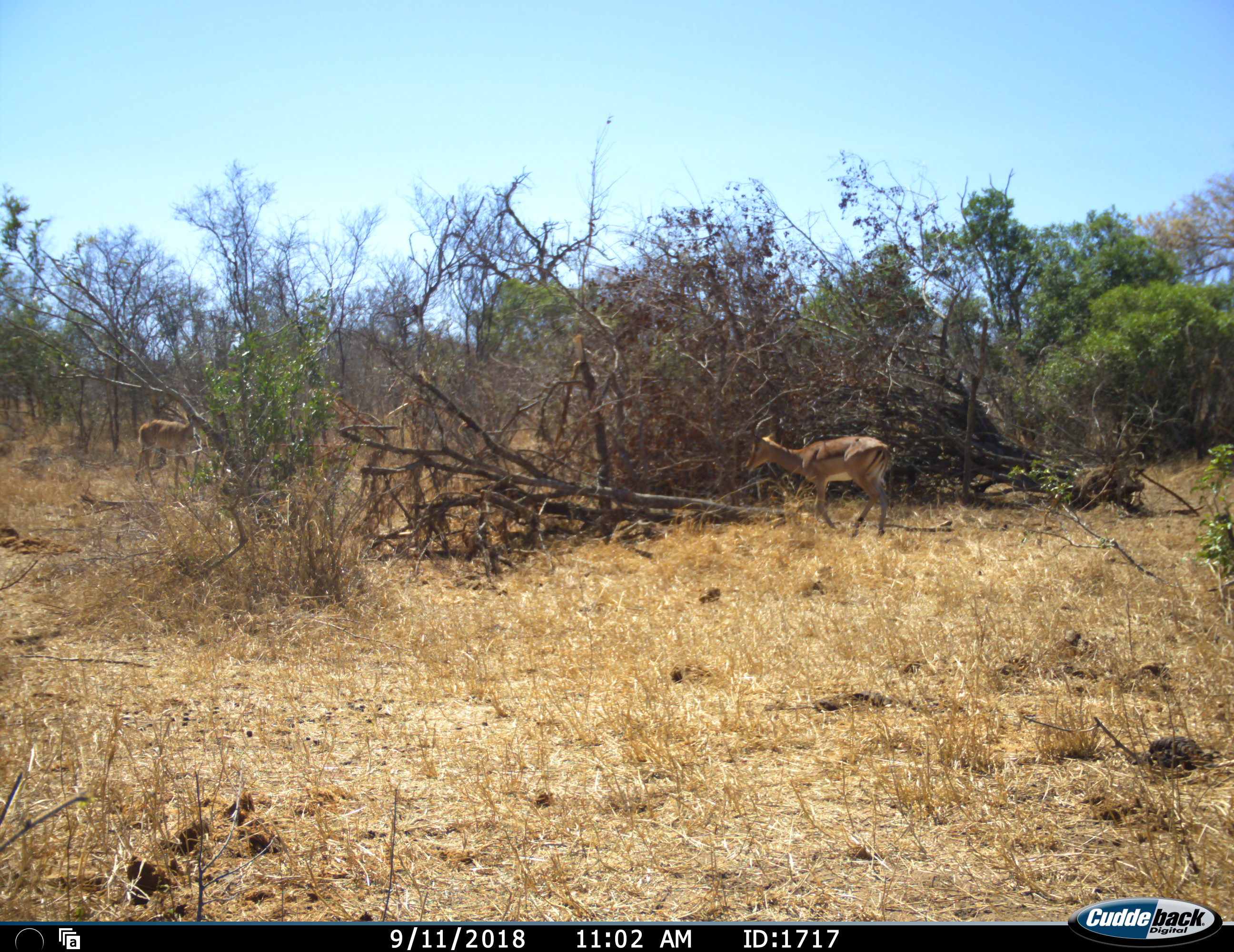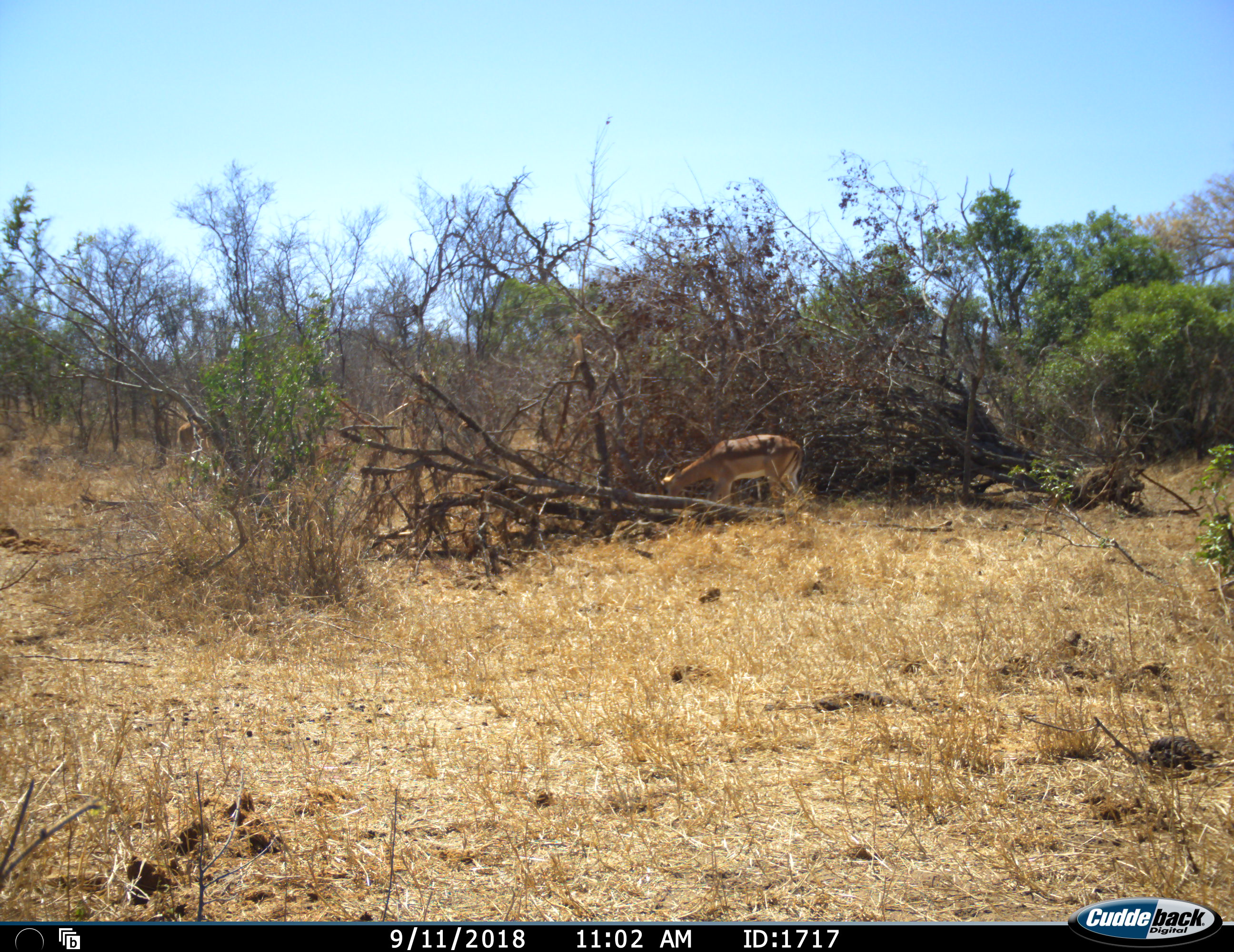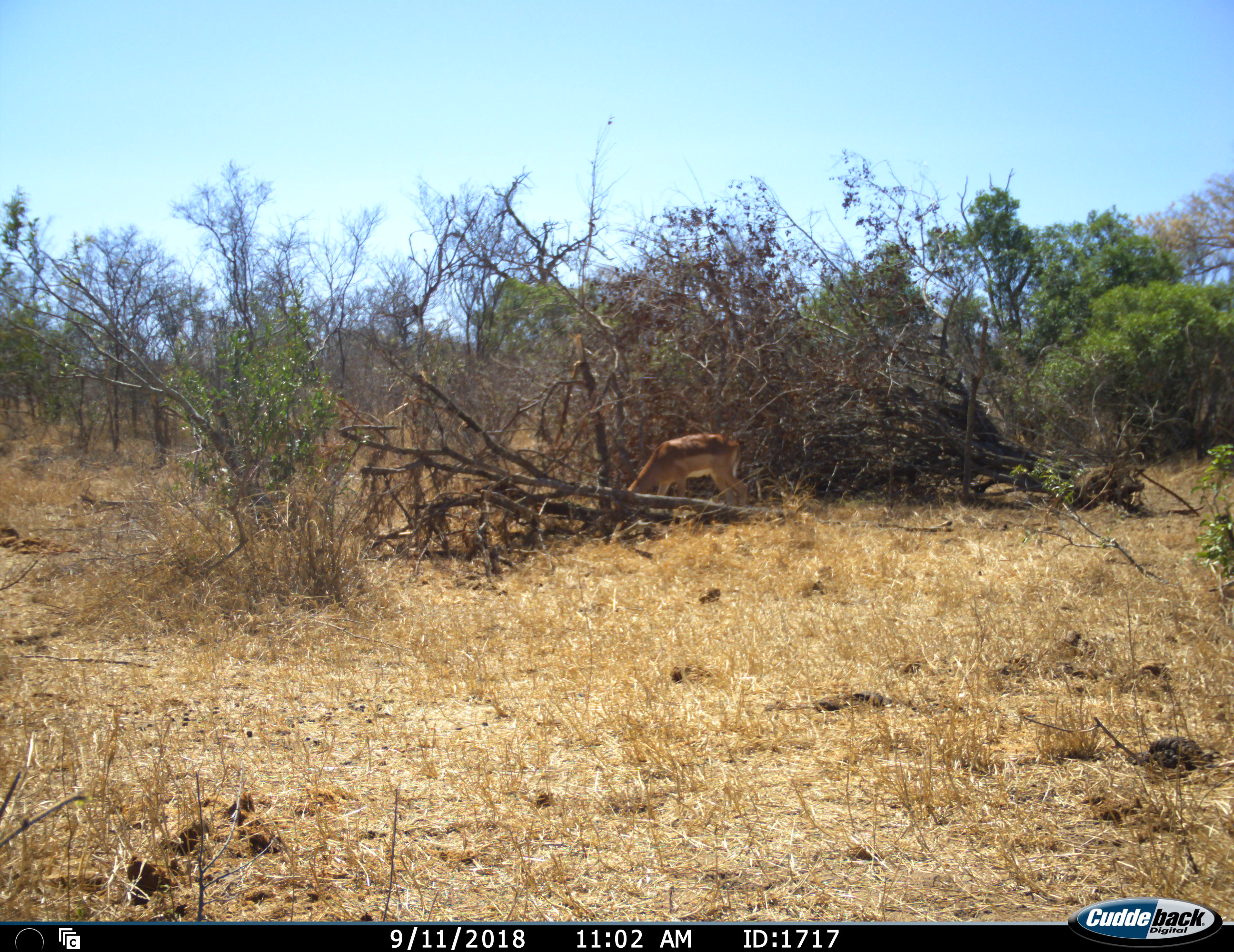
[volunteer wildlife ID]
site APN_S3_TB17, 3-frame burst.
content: unidentified animal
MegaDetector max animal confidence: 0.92